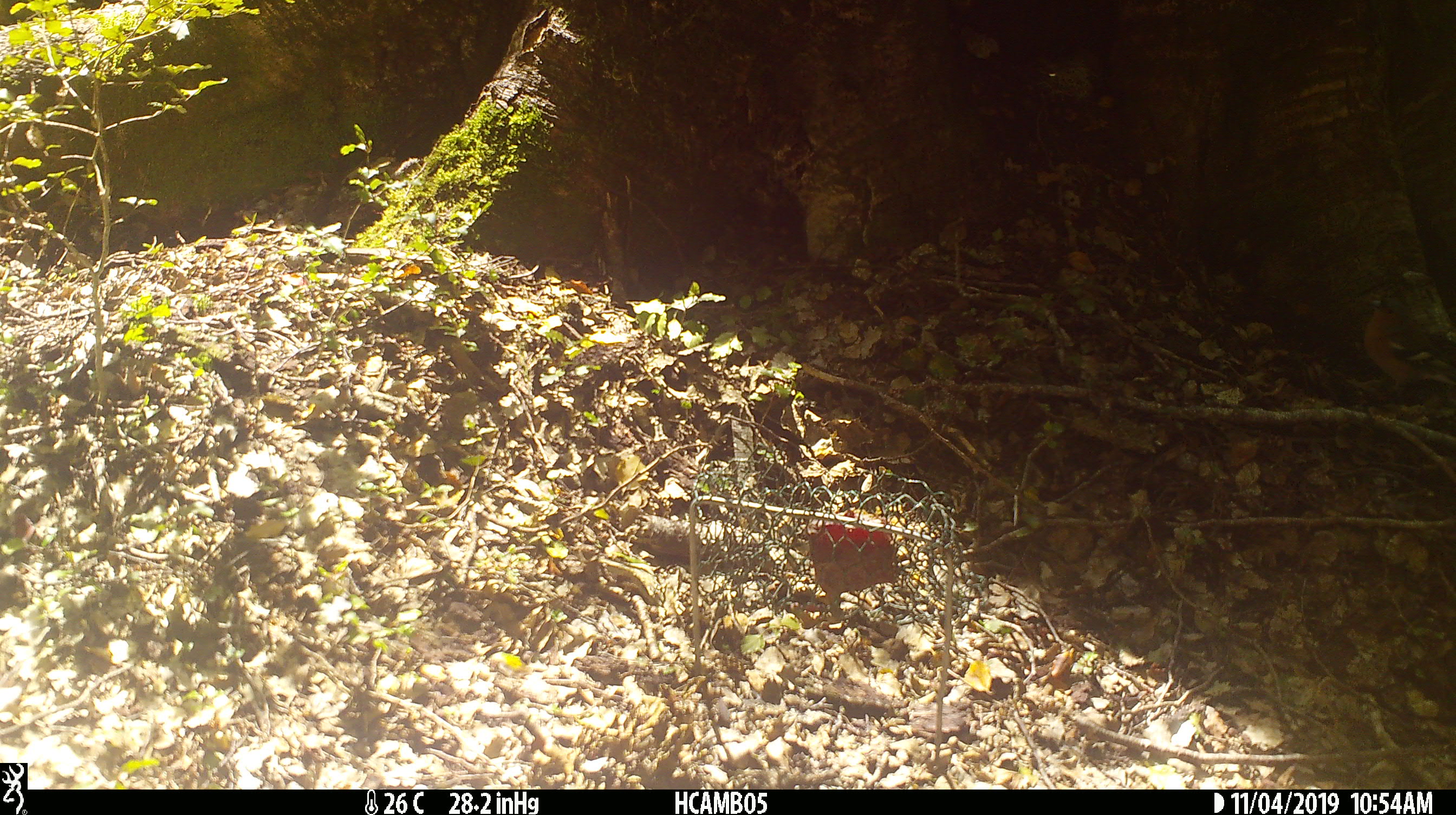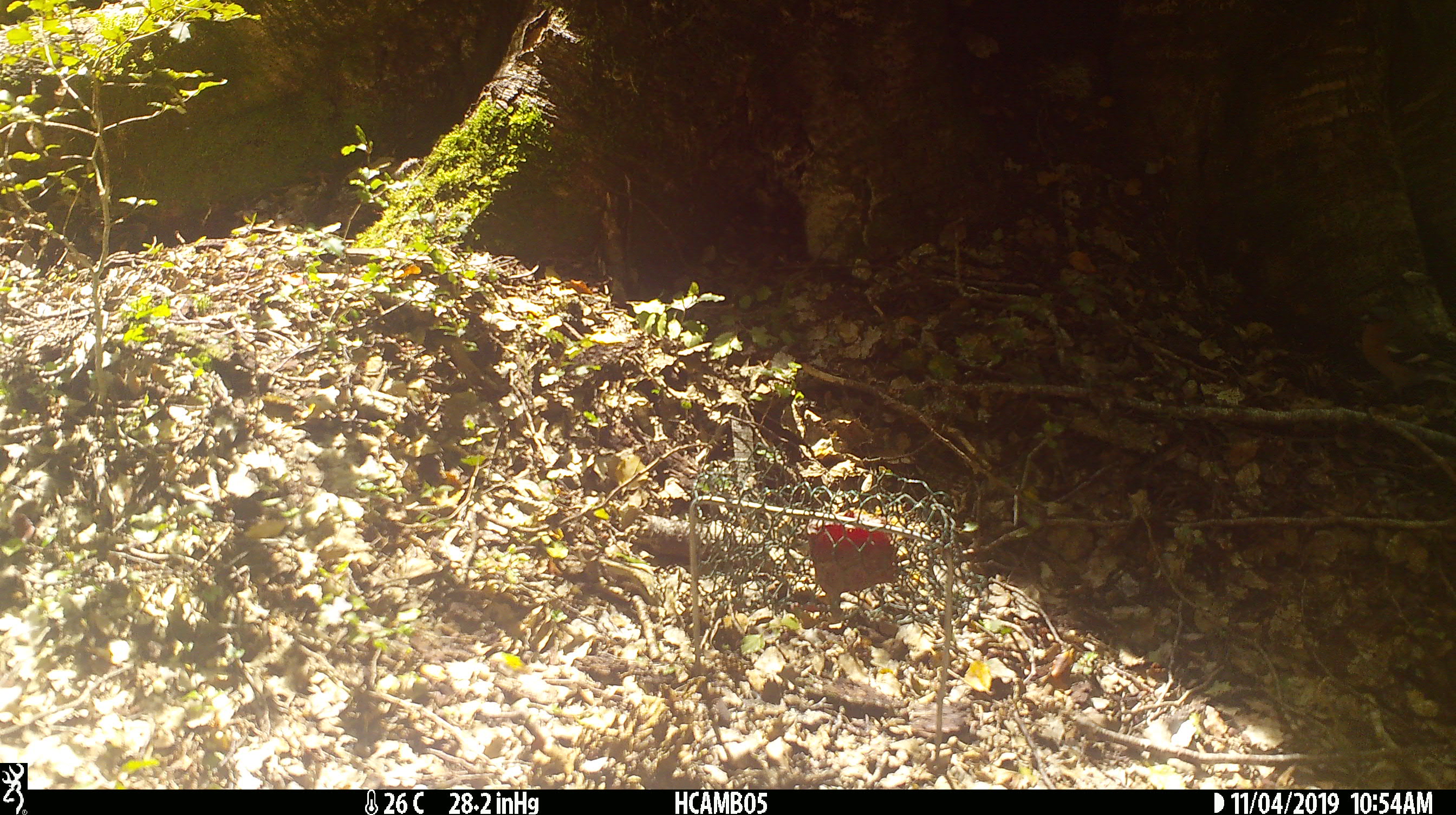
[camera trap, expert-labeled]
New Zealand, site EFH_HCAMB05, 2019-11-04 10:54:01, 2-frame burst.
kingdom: Animalia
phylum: Chordata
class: Aves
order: Passeriformes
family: Fringillidae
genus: Fringilla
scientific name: Fringilla coelebs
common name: common chaffinch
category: chaffinch